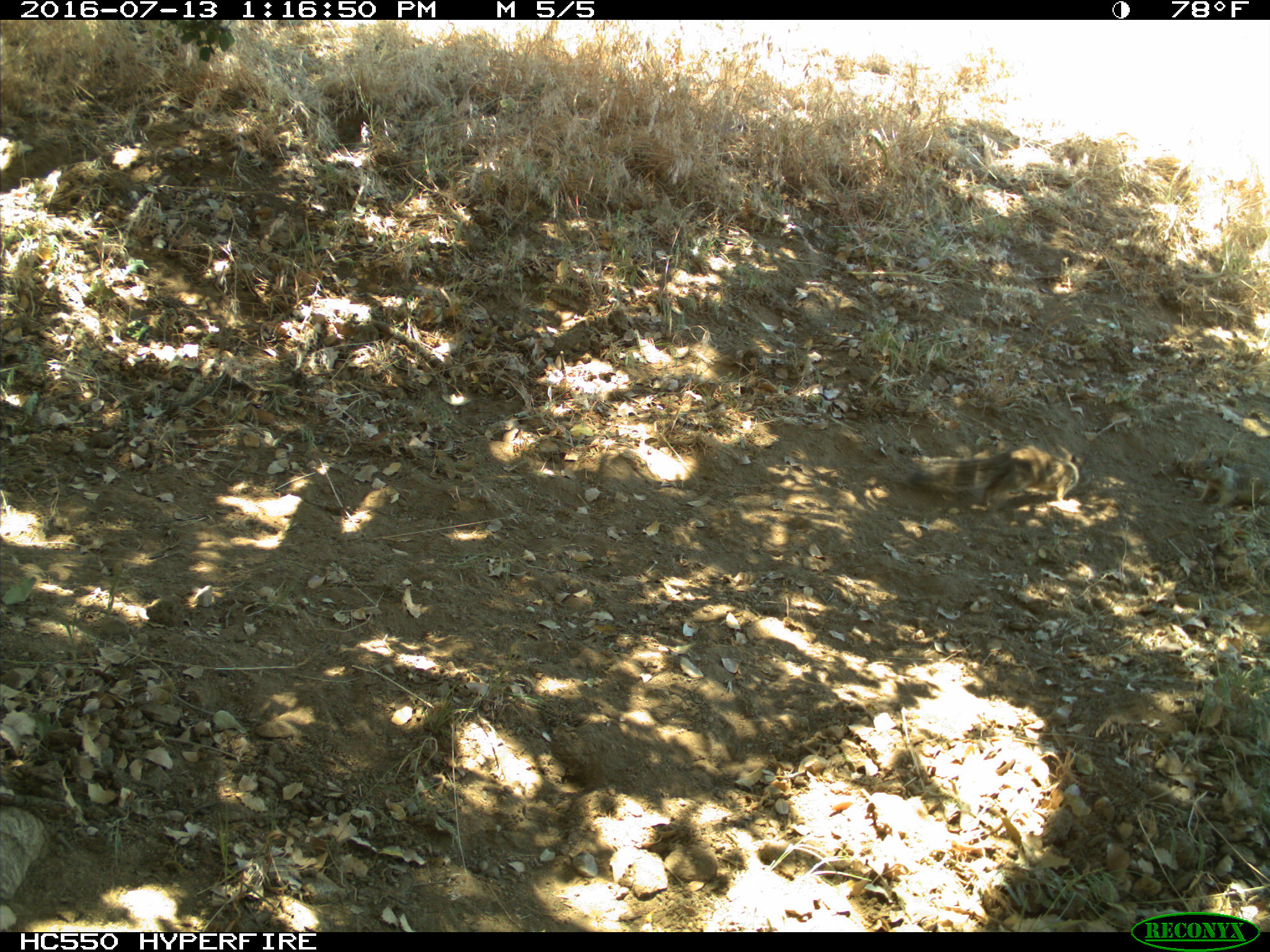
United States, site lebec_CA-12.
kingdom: Animalia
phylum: Chordata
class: Mammalia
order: Rodentia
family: Sciuridae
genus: Otospermophilus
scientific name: Otospermophilus beecheyi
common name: california ground squirrel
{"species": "Otospermophilus beecheyi (california ground squirrel)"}